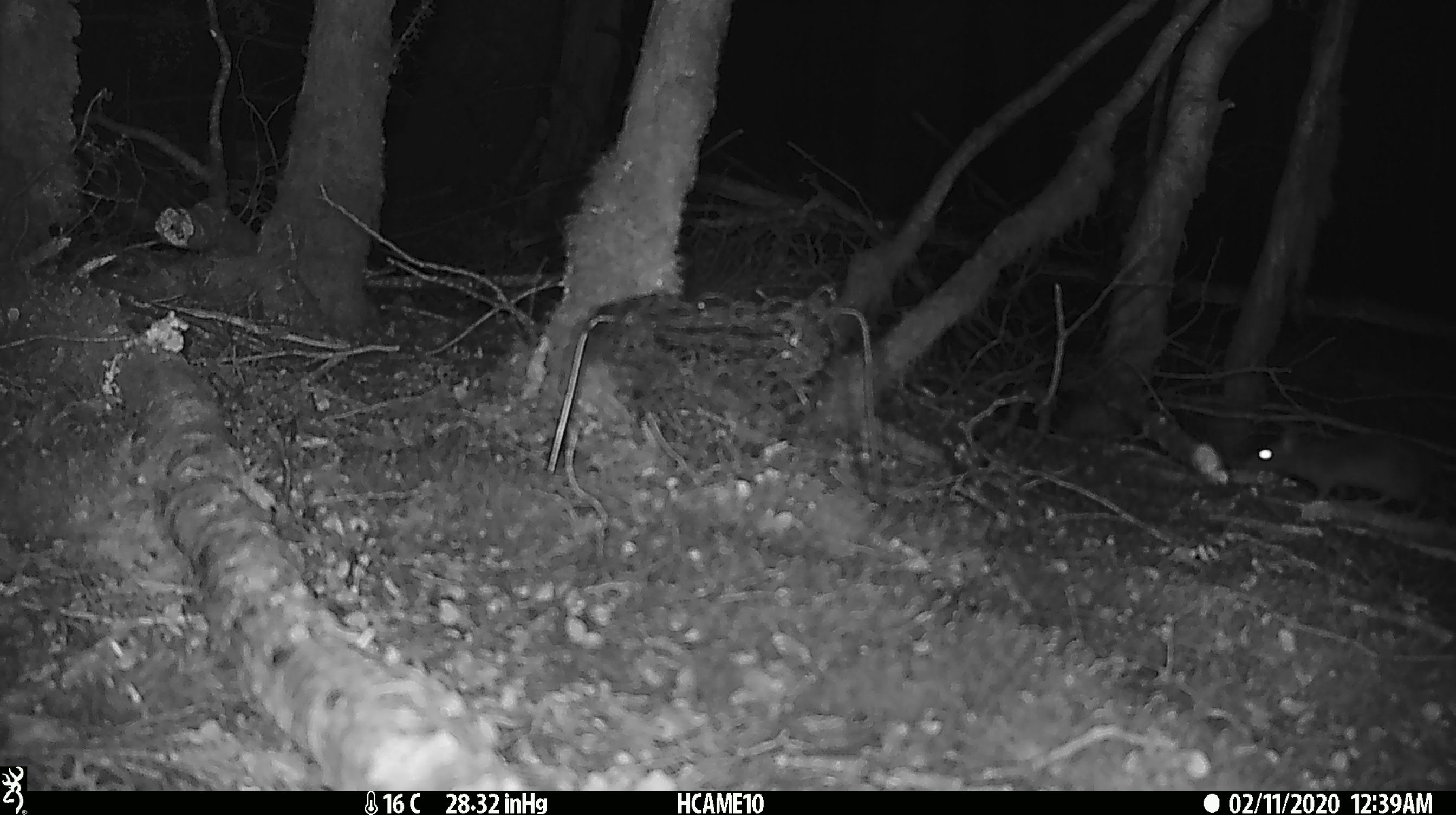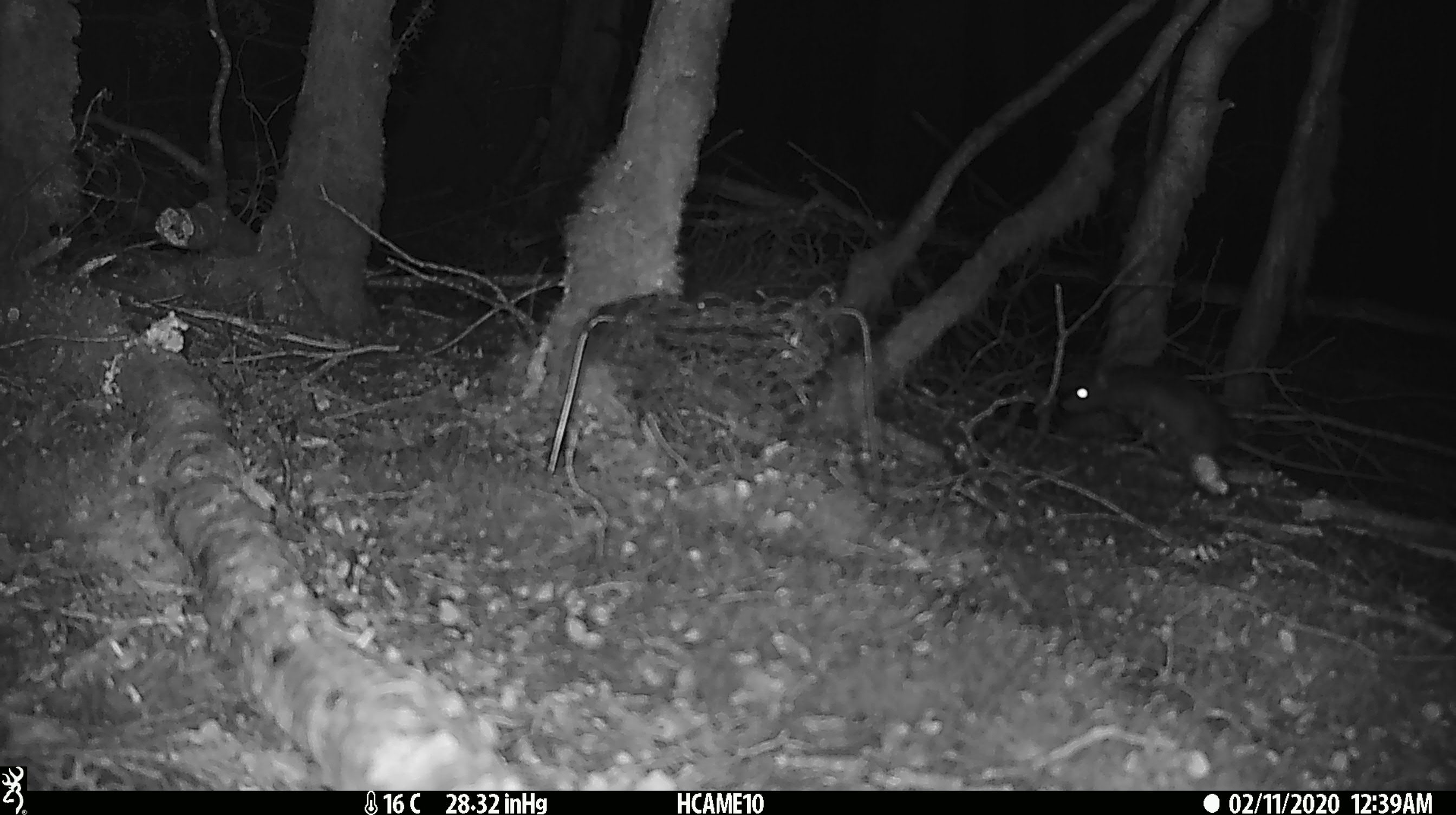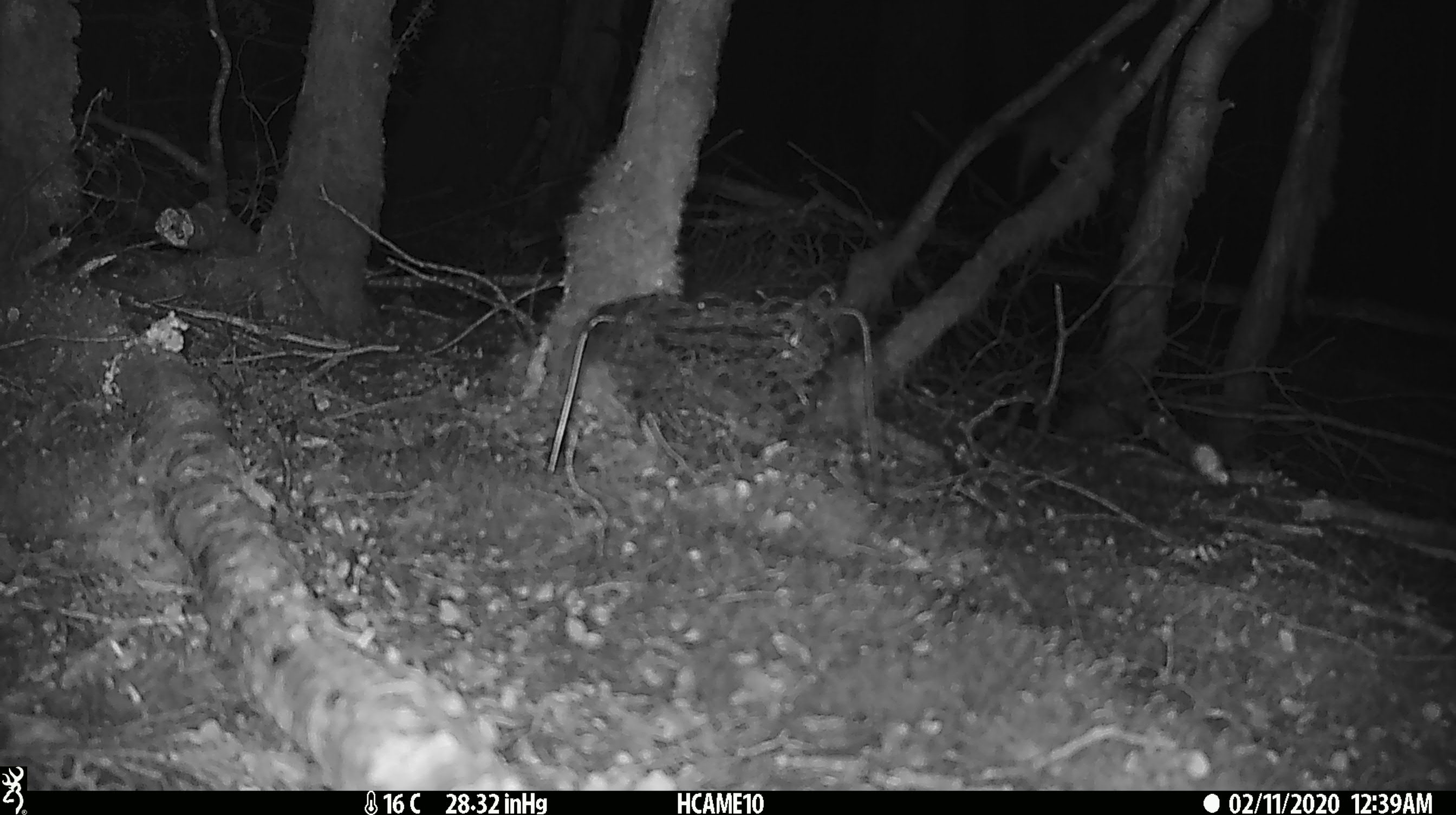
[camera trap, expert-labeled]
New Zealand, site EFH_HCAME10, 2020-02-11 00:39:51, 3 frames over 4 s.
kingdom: Animalia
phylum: Chordata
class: Mammalia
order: Rodentia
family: Muridae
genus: Rattus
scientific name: Rattus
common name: rat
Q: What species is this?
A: Rat (Rattus).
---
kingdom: Animalia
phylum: Chordata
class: Mammalia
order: Rodentia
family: Muridae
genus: Mus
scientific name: Mus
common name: mouse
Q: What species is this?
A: Mouse (Mus).